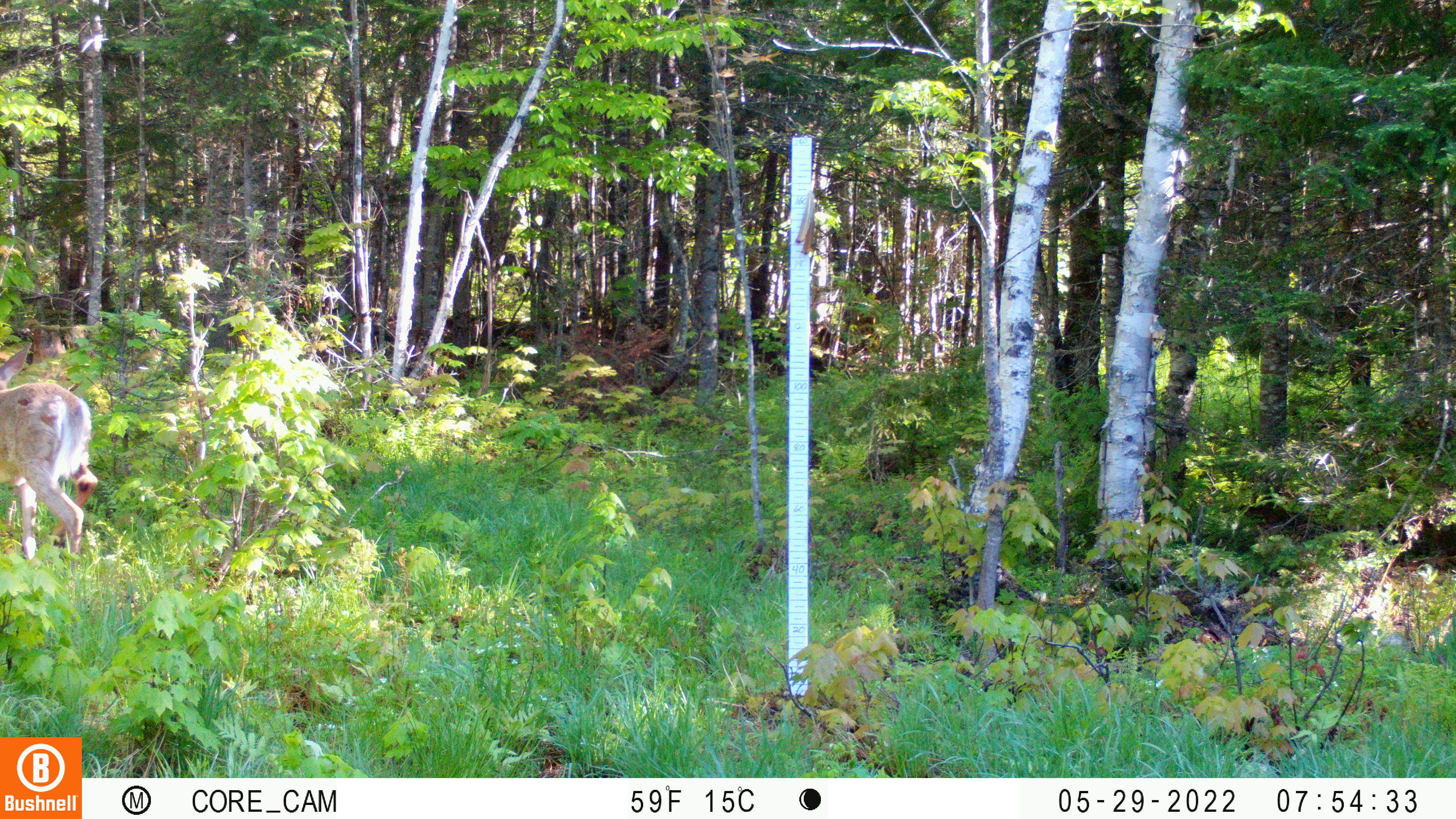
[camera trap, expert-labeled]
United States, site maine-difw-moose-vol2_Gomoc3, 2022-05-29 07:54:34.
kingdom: Animalia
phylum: Chordata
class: Mammalia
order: Artiodactyla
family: Cervidae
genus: Odocoileus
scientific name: Odocoileus virginianus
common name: white-tailed deer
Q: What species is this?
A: White-tailed deer (Odocoileus virginianus).